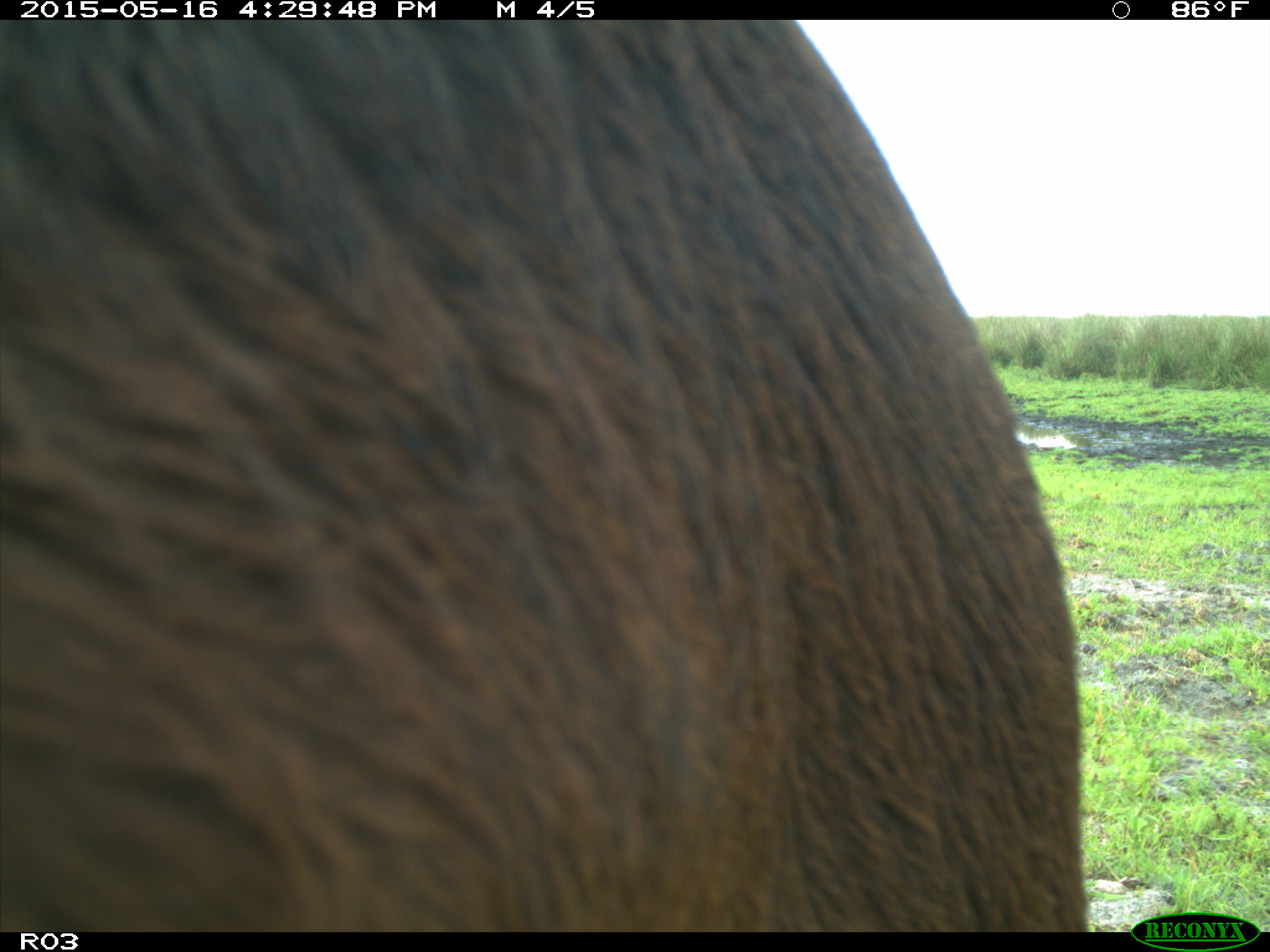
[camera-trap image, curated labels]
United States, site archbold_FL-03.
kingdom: Animalia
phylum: Chordata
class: Mammalia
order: Artiodactyla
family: Bovidae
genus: Bos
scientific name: Bos taurus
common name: domestic cow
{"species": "Bos taurus (domestic cow)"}